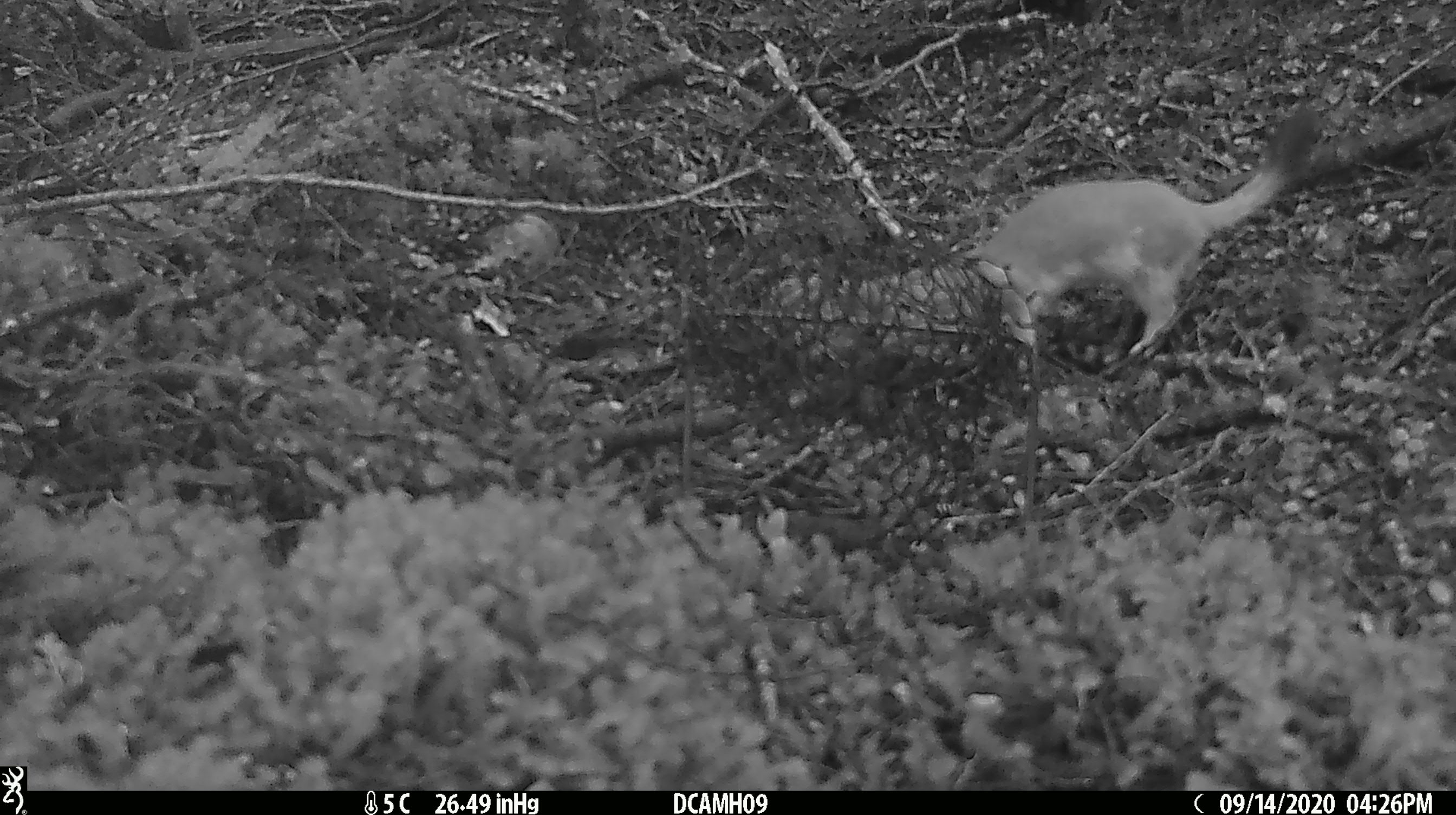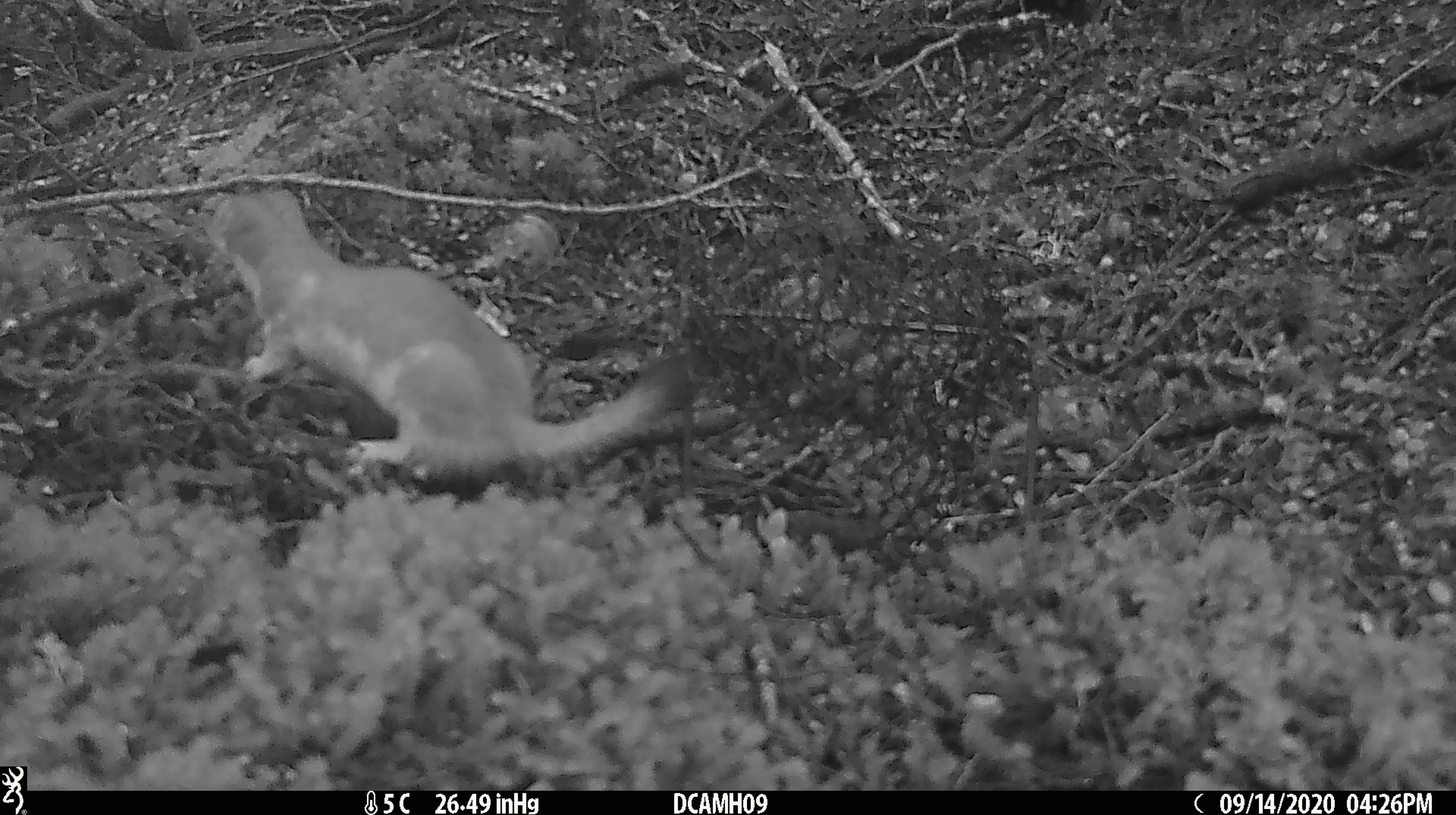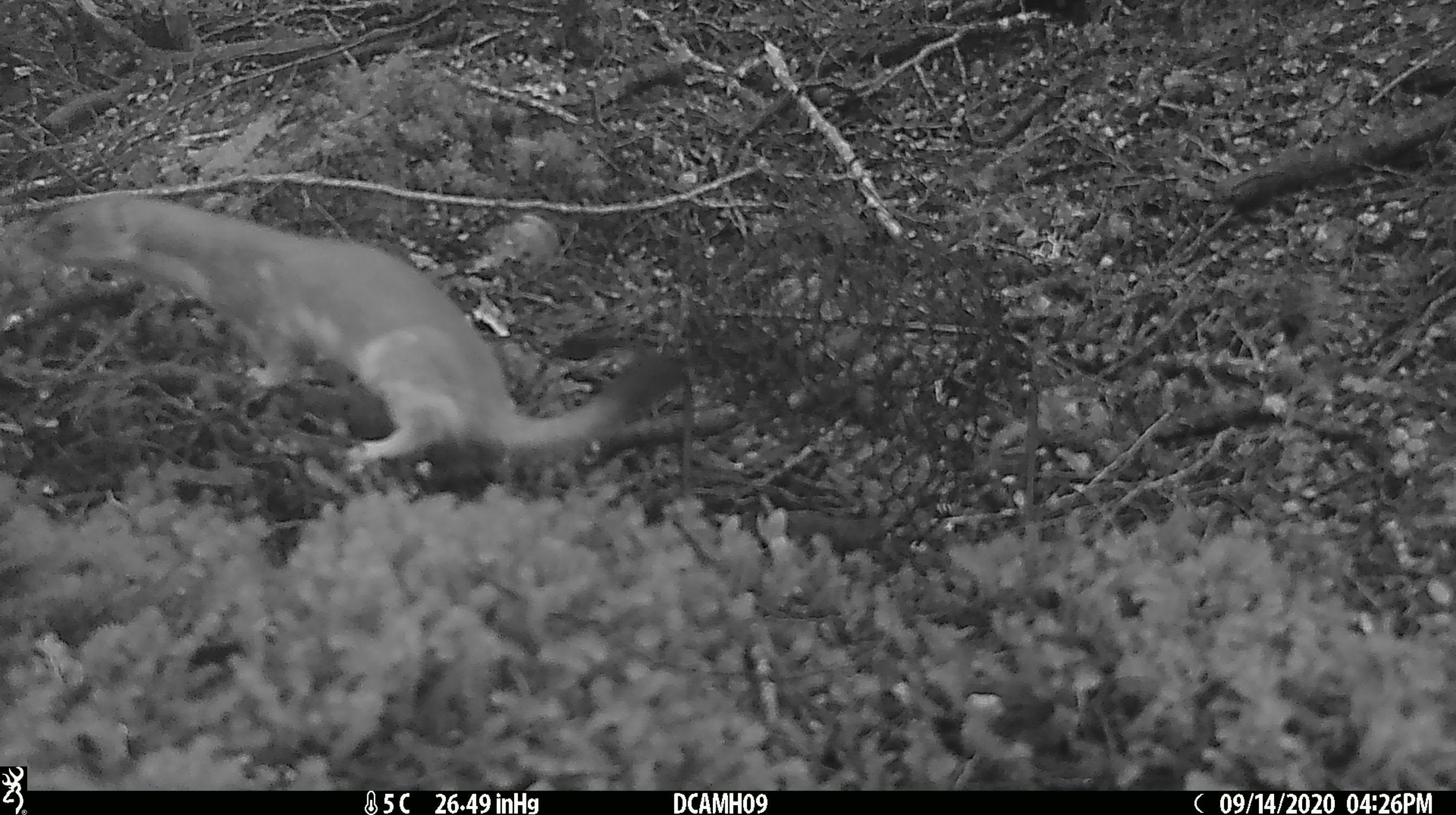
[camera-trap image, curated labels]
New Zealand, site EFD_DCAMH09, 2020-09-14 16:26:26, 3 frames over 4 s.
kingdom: Animalia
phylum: Chordata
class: Mammalia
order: Carnivora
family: Mustelidae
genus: Mustela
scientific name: Mustela erminea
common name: stoat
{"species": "stoat (Mustela erminea)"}